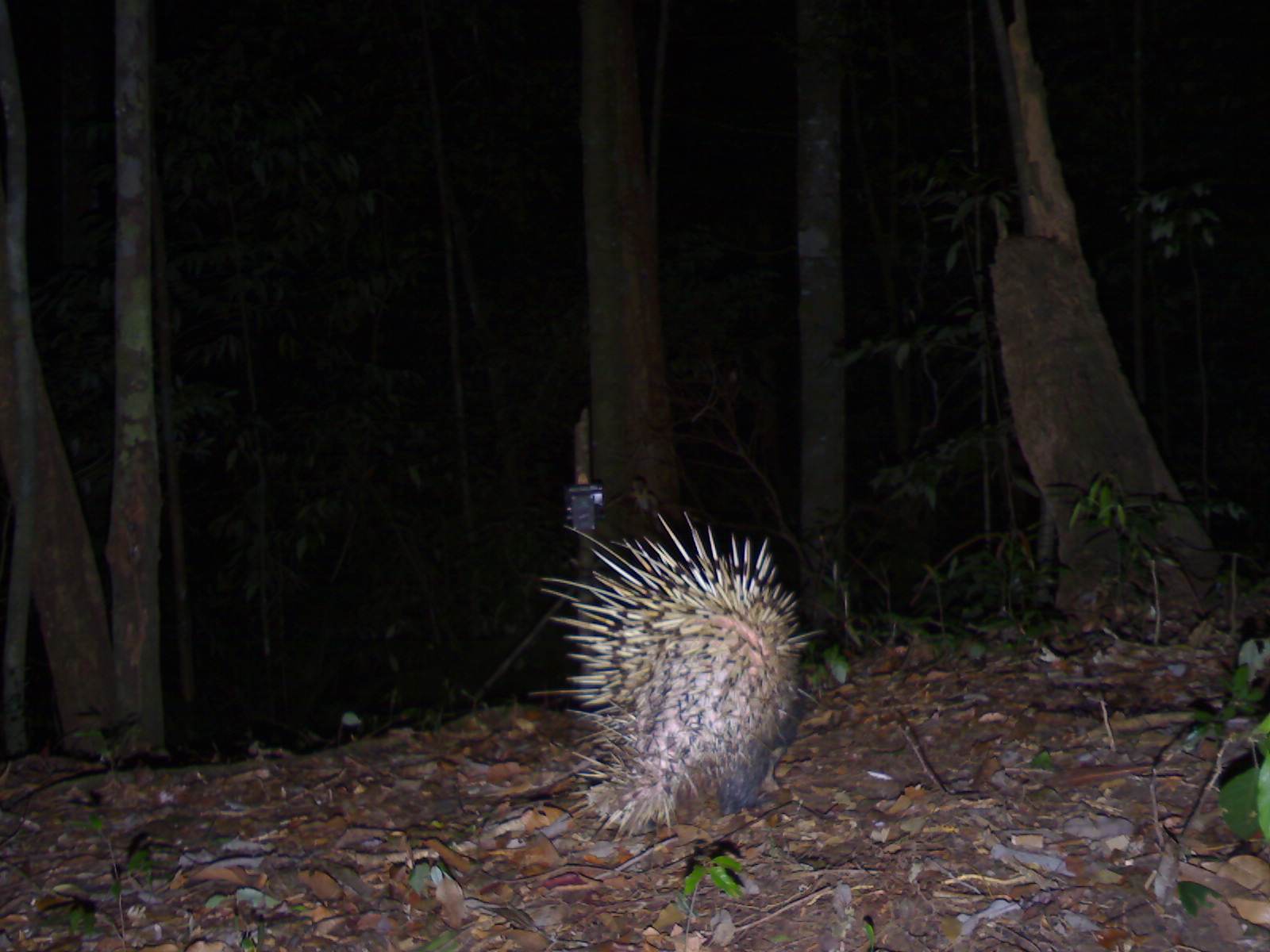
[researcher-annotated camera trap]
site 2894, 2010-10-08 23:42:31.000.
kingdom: Animalia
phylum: Chordata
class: Mammalia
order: Rodentia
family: Hystricidae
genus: Hystrix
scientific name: Hystrix brachyura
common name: east asian porcupine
Hystrix brachyura (east asian porcupine), count 1.